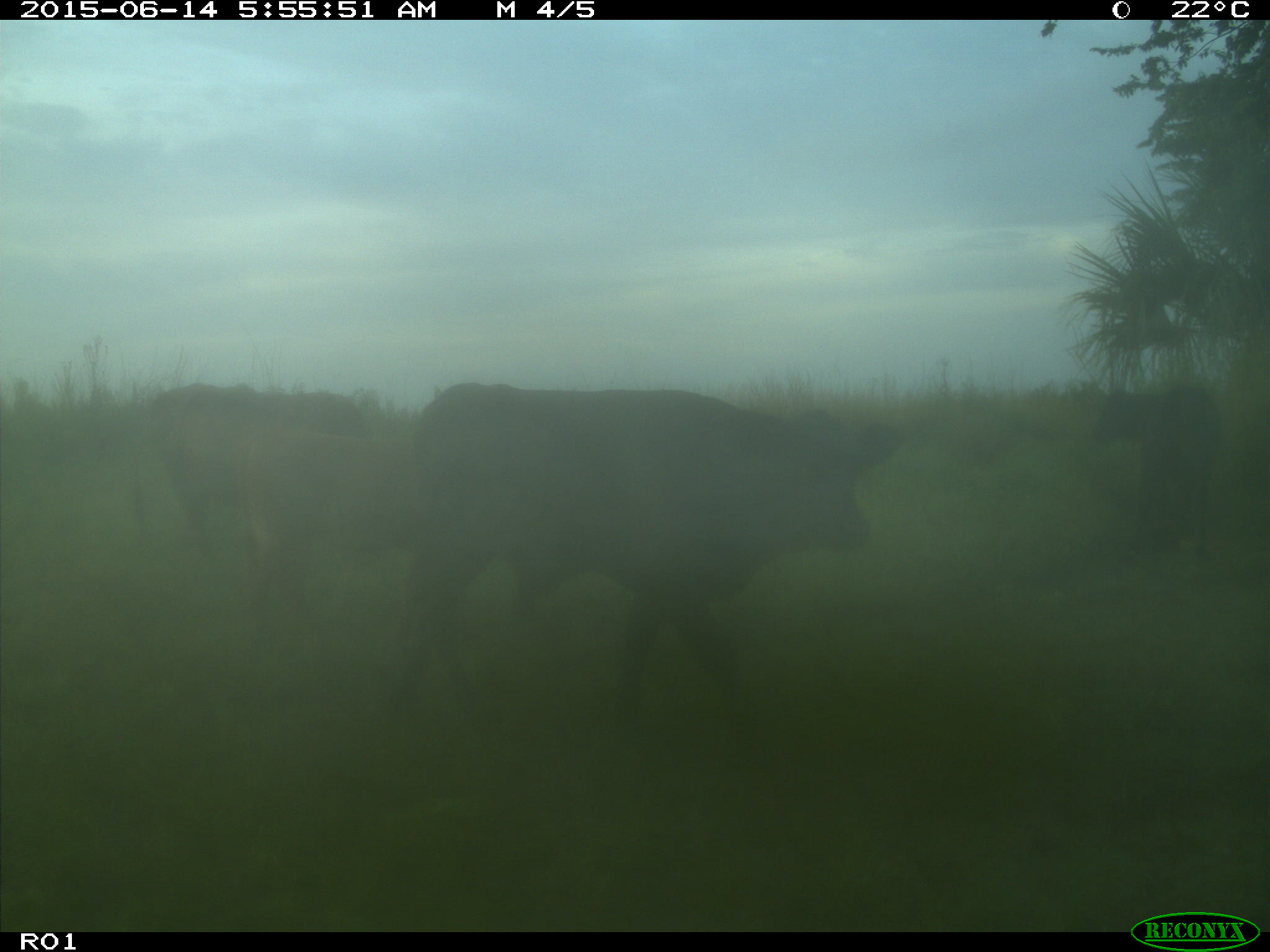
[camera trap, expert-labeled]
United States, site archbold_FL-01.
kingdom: Animalia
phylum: Chordata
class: Mammalia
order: Artiodactyla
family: Bovidae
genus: Bos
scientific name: Bos taurus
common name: domestic cow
Bos taurus (domestic cow).